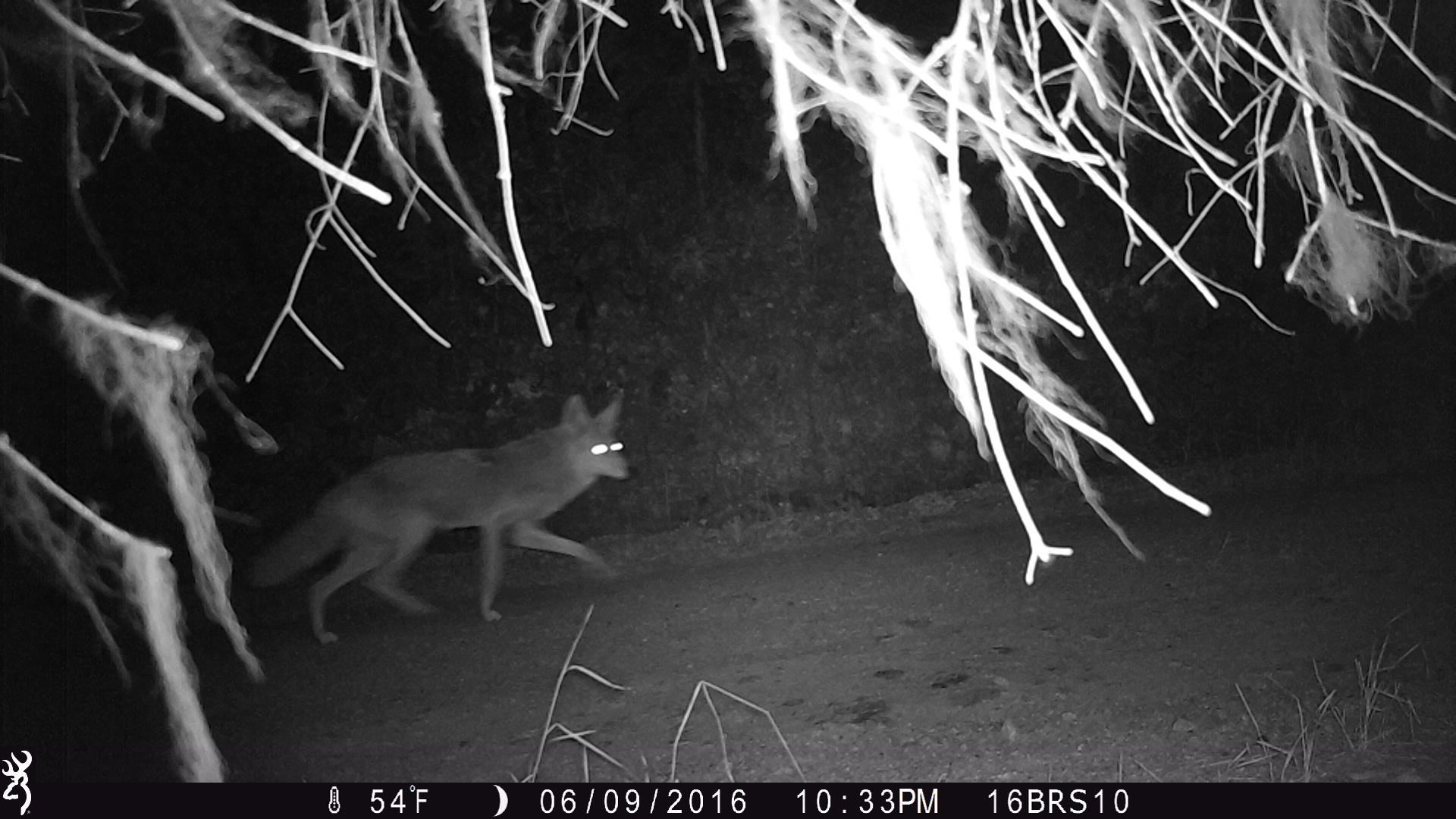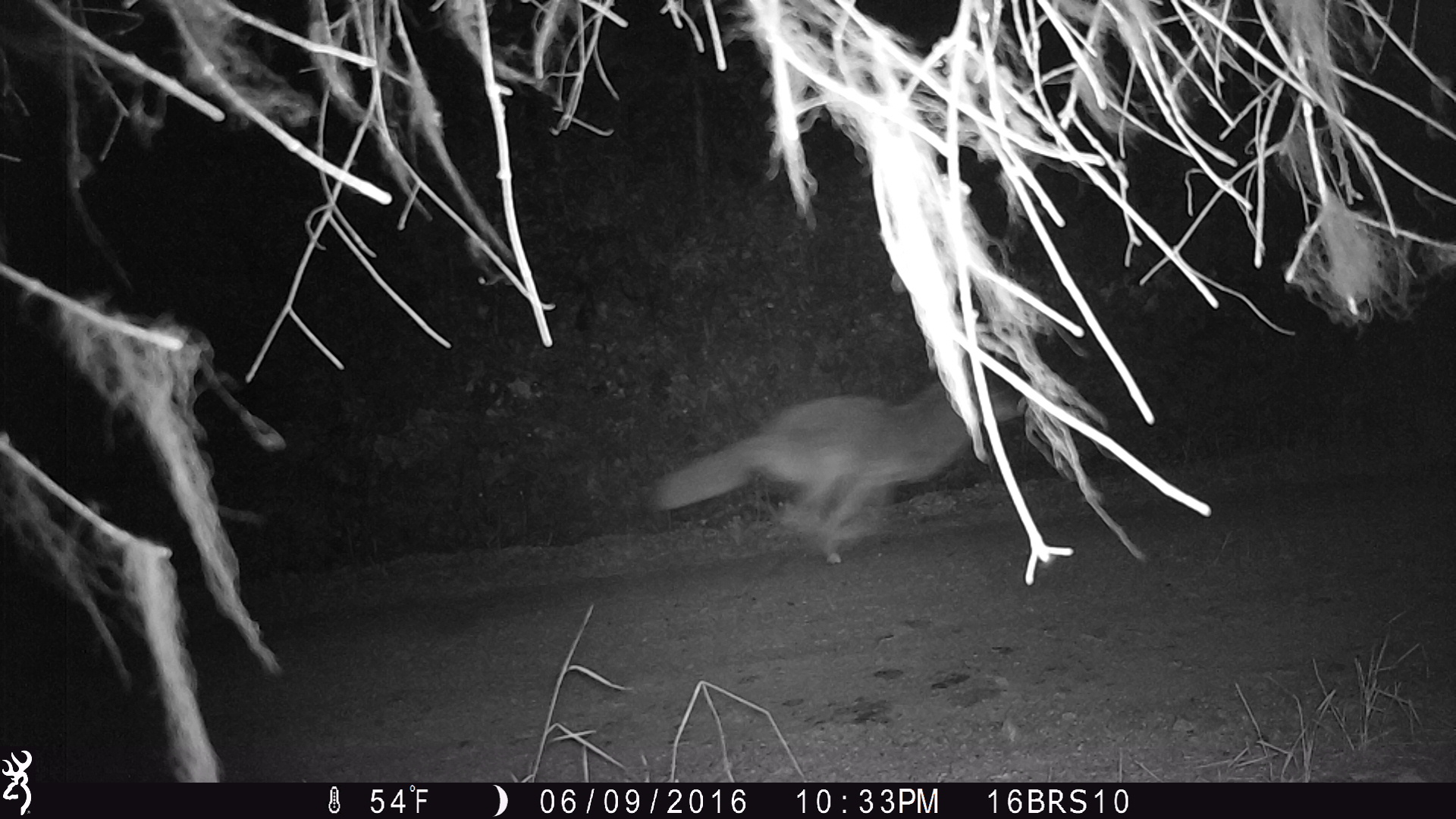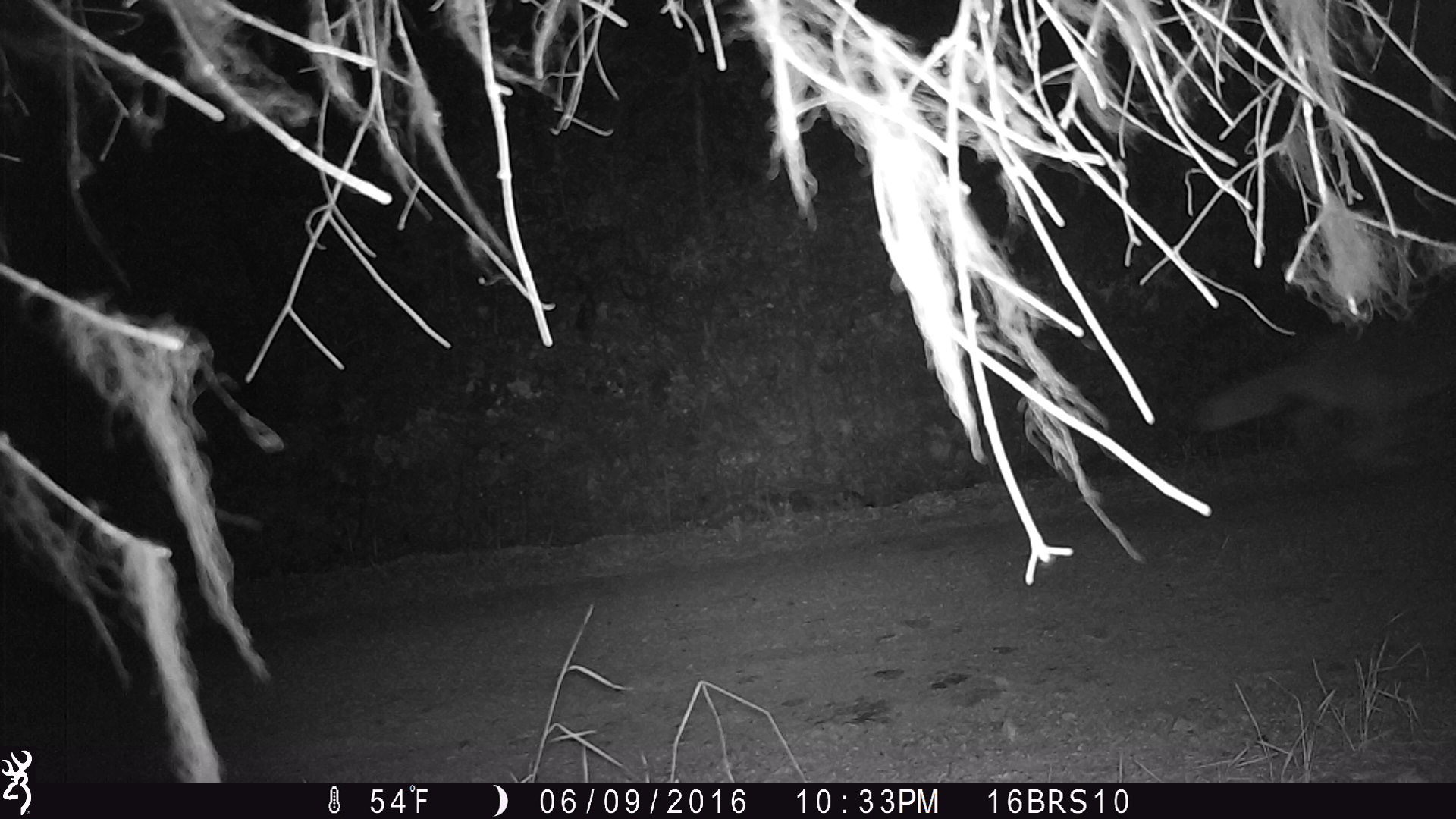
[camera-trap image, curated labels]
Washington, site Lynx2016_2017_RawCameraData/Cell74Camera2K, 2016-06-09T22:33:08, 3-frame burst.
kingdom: Animalia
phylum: Chordata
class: Mammalia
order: Carnivora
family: Canidae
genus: Canis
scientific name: Canis latrans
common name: coyote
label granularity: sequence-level